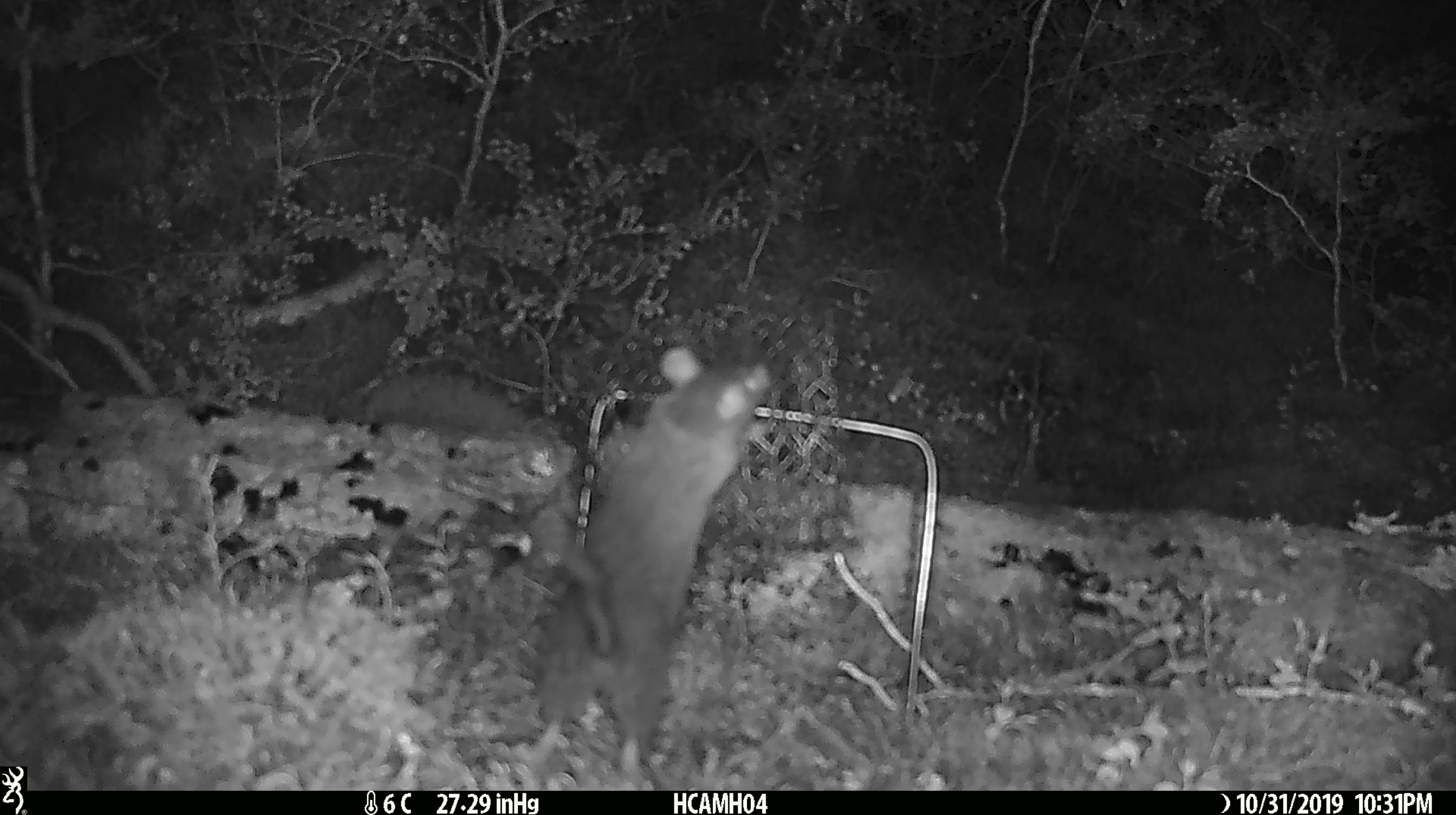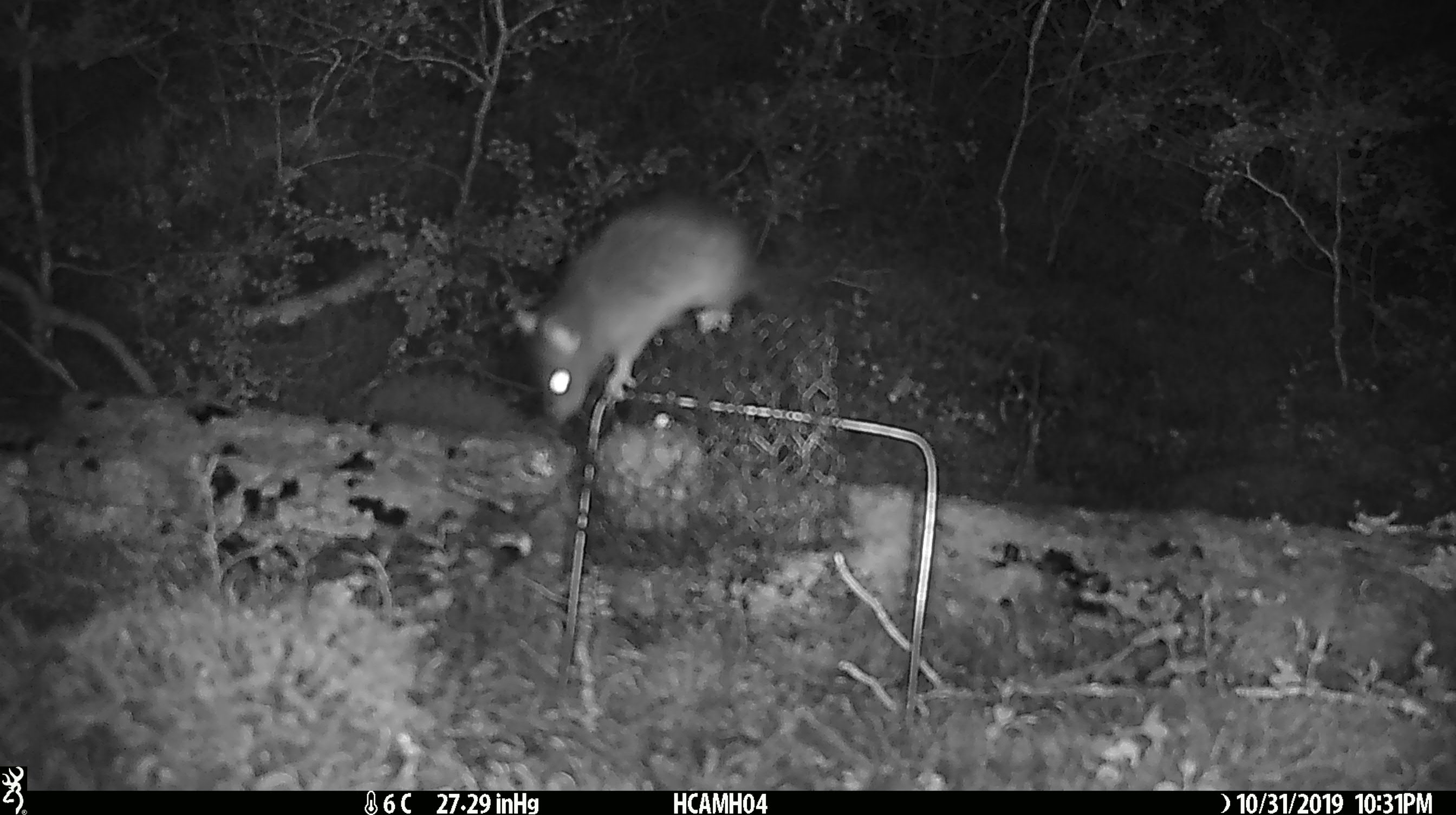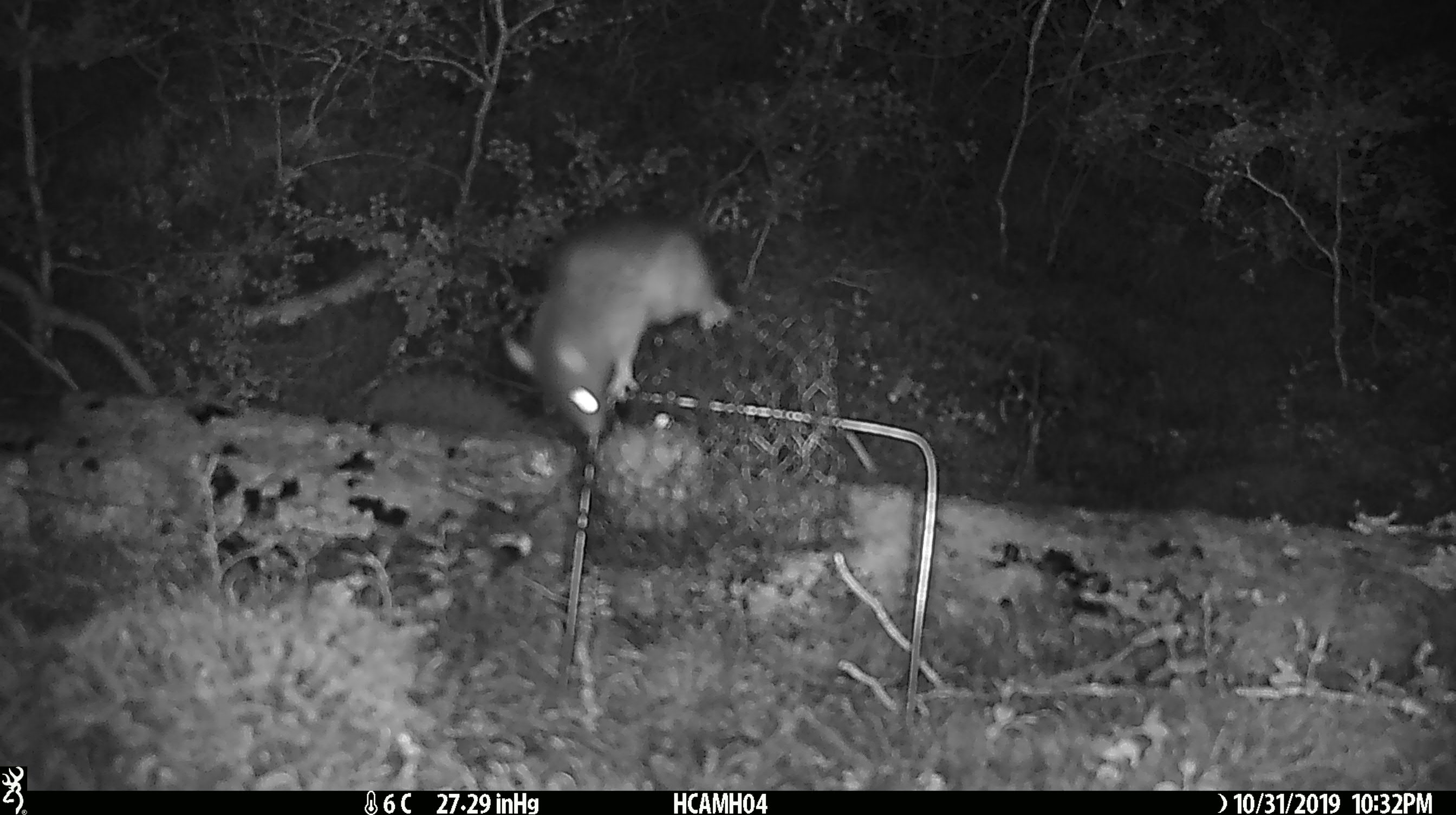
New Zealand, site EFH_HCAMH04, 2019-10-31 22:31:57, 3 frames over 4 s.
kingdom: Animalia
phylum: Chordata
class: Mammalia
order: Rodentia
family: Muridae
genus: Rattus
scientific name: Rattus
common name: rat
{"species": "rat (Rattus)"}